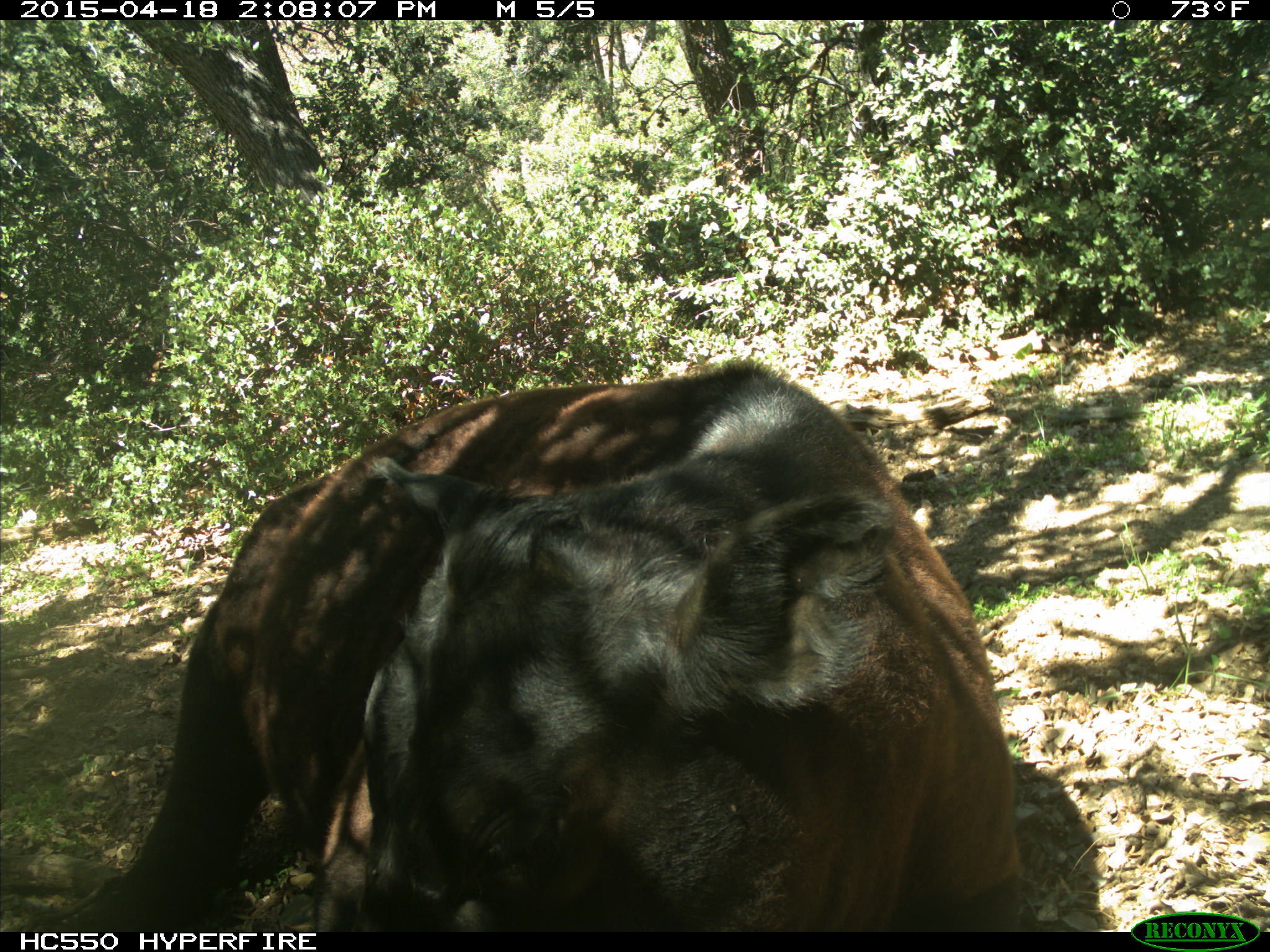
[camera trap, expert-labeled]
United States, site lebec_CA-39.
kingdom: Animalia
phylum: Chordata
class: Mammalia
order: Artiodactyla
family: Bovidae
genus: Bos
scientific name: Bos taurus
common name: domestic cow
Bos taurus (domestic cow).